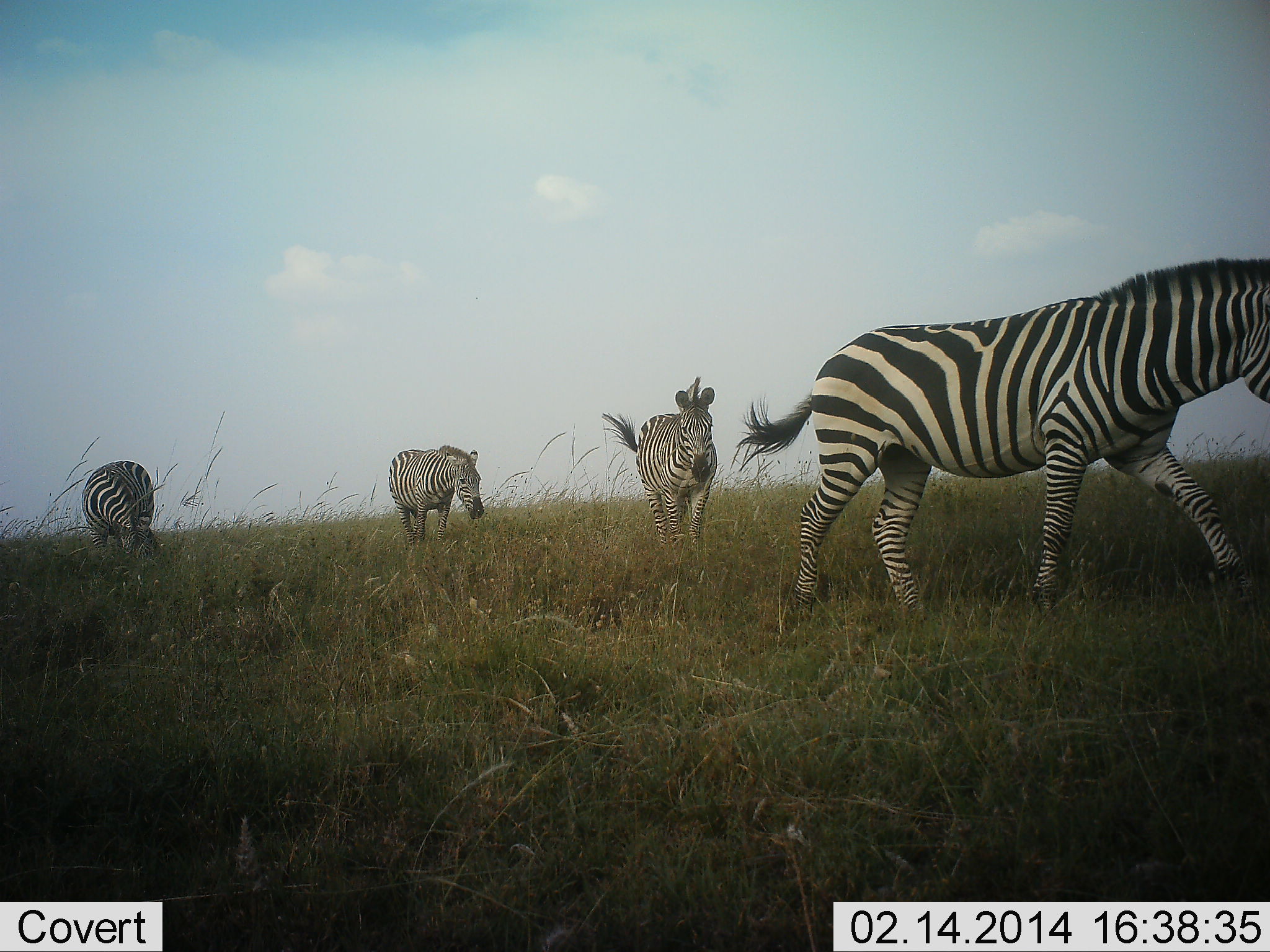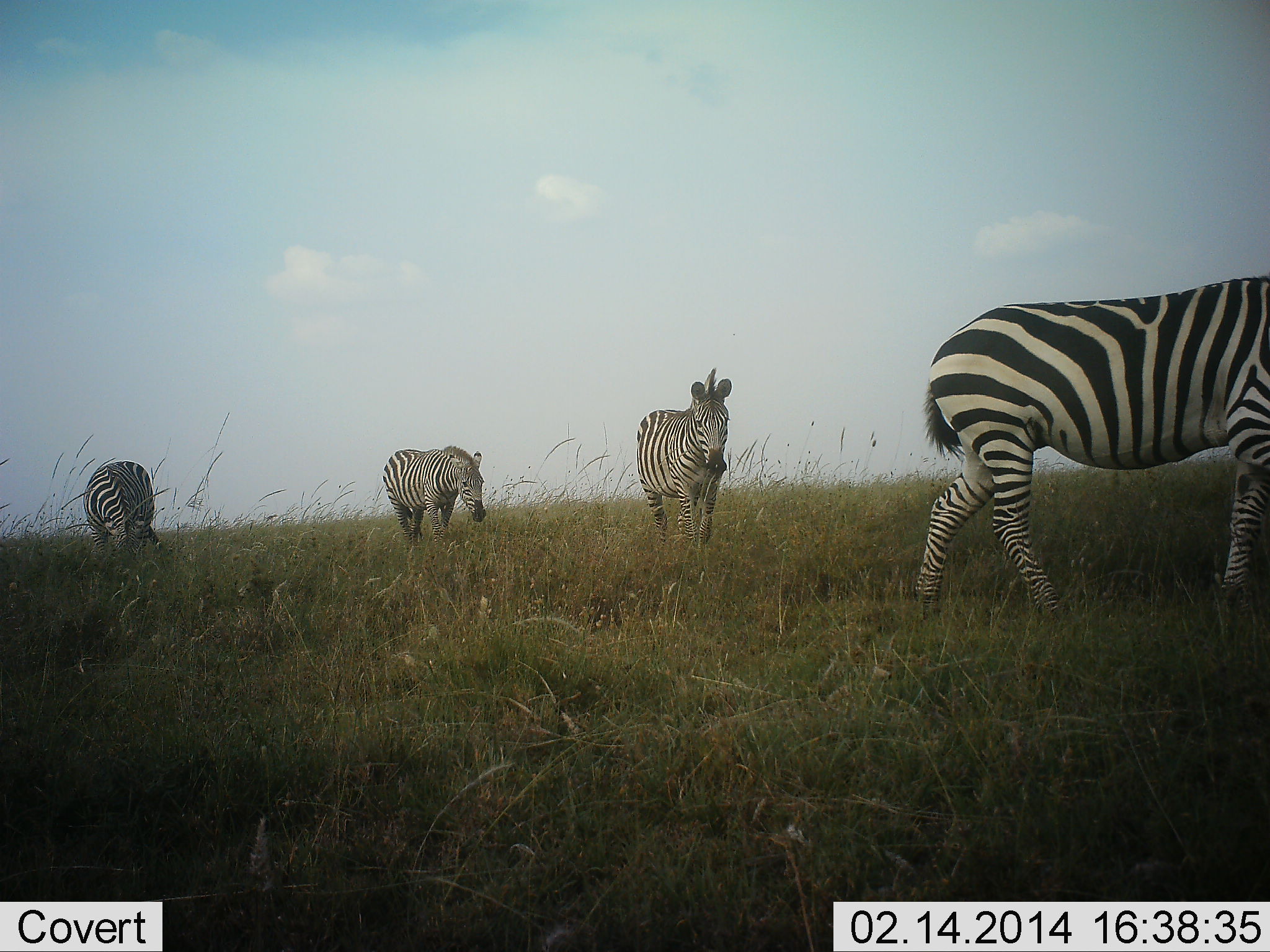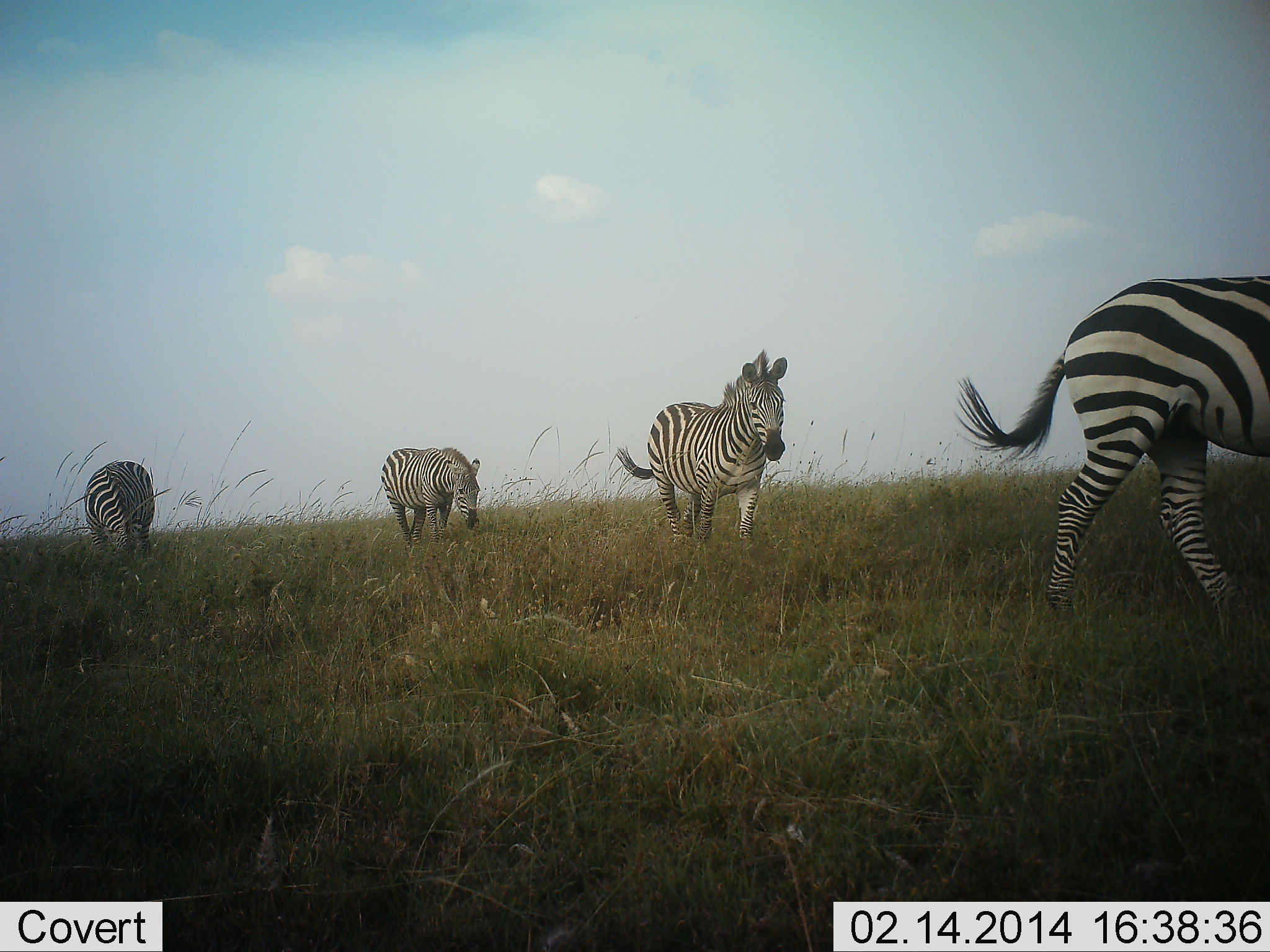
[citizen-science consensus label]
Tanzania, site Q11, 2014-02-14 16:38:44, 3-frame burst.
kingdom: Animalia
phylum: Chordata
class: Mammalia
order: Perissodactyla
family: Equidae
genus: Equus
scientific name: Equus quagga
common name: plains zebra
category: zebra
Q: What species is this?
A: Zebra (plains zebra) (Equus quagga).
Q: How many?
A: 4.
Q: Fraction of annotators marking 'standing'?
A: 40%.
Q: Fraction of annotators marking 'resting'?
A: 0%.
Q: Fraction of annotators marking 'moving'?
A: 90%.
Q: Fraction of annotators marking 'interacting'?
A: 0%.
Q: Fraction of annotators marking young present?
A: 0%.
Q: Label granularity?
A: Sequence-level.